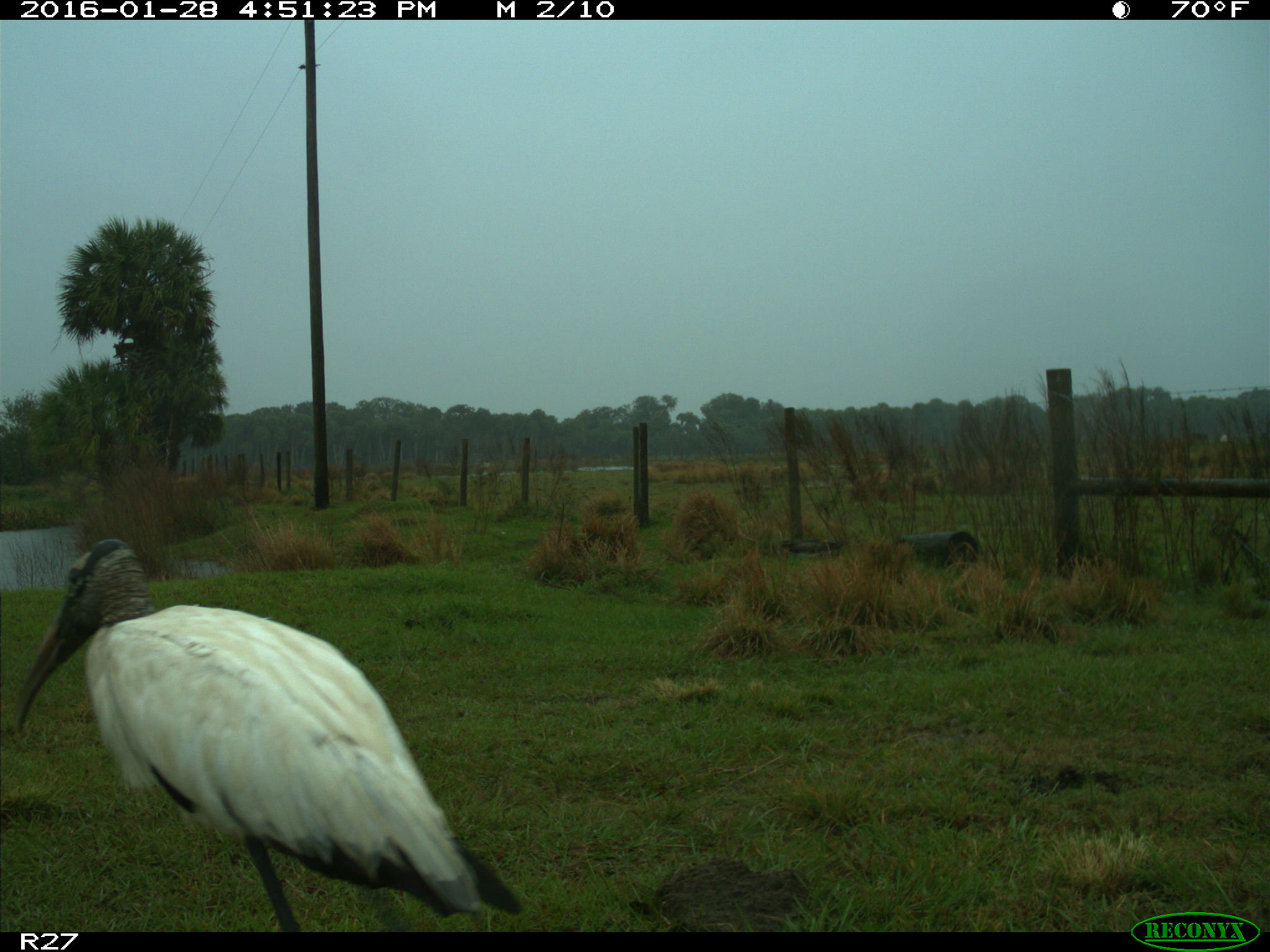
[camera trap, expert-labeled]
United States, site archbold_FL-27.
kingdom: Animalia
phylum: Chordata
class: Aves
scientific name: Aves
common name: birds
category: unidentified bird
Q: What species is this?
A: Unidentified bird (birds) (Aves).